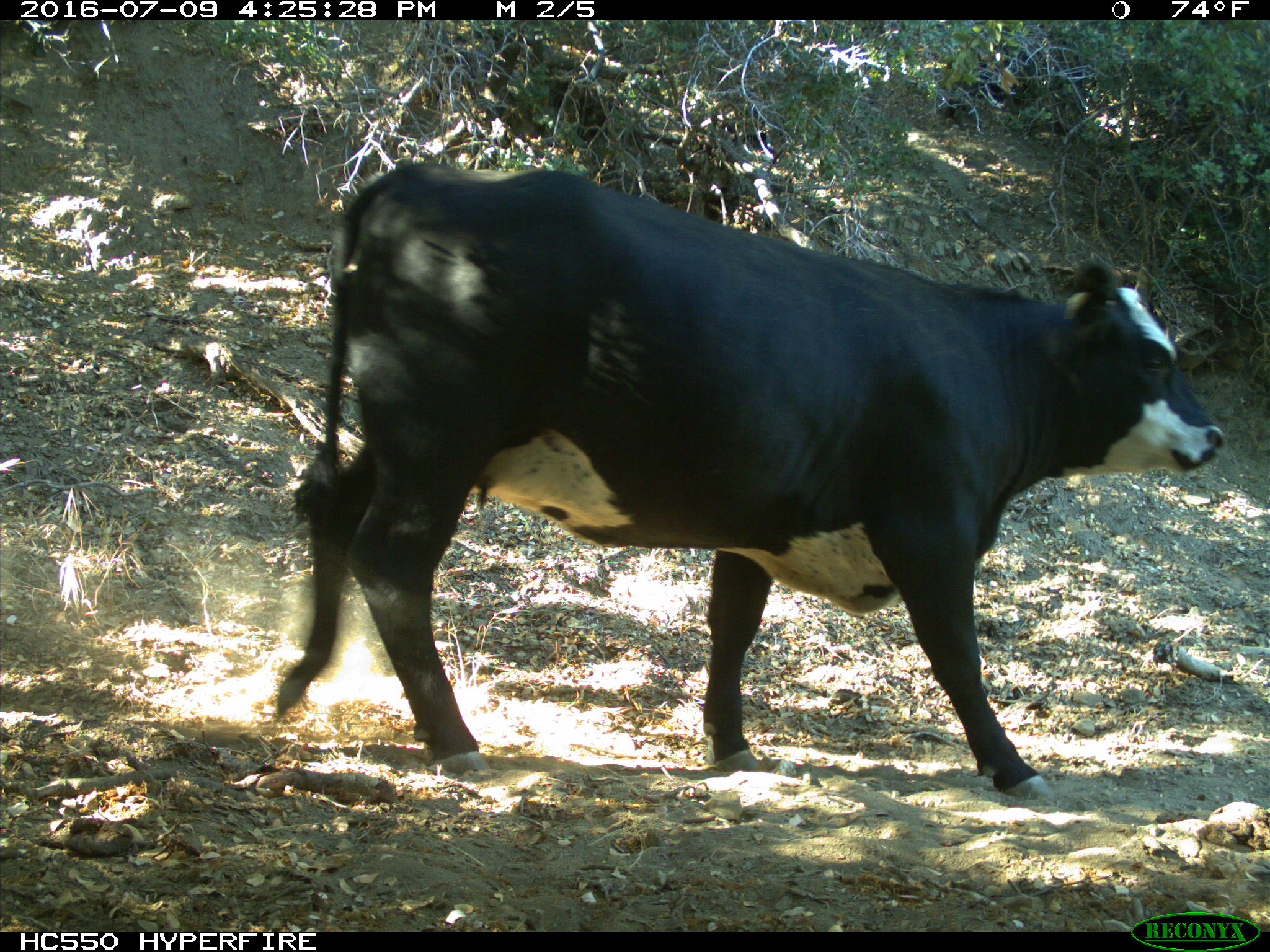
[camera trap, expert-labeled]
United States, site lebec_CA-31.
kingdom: Animalia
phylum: Chordata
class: Mammalia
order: Artiodactyla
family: Bovidae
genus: Bos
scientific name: Bos taurus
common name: domestic cow